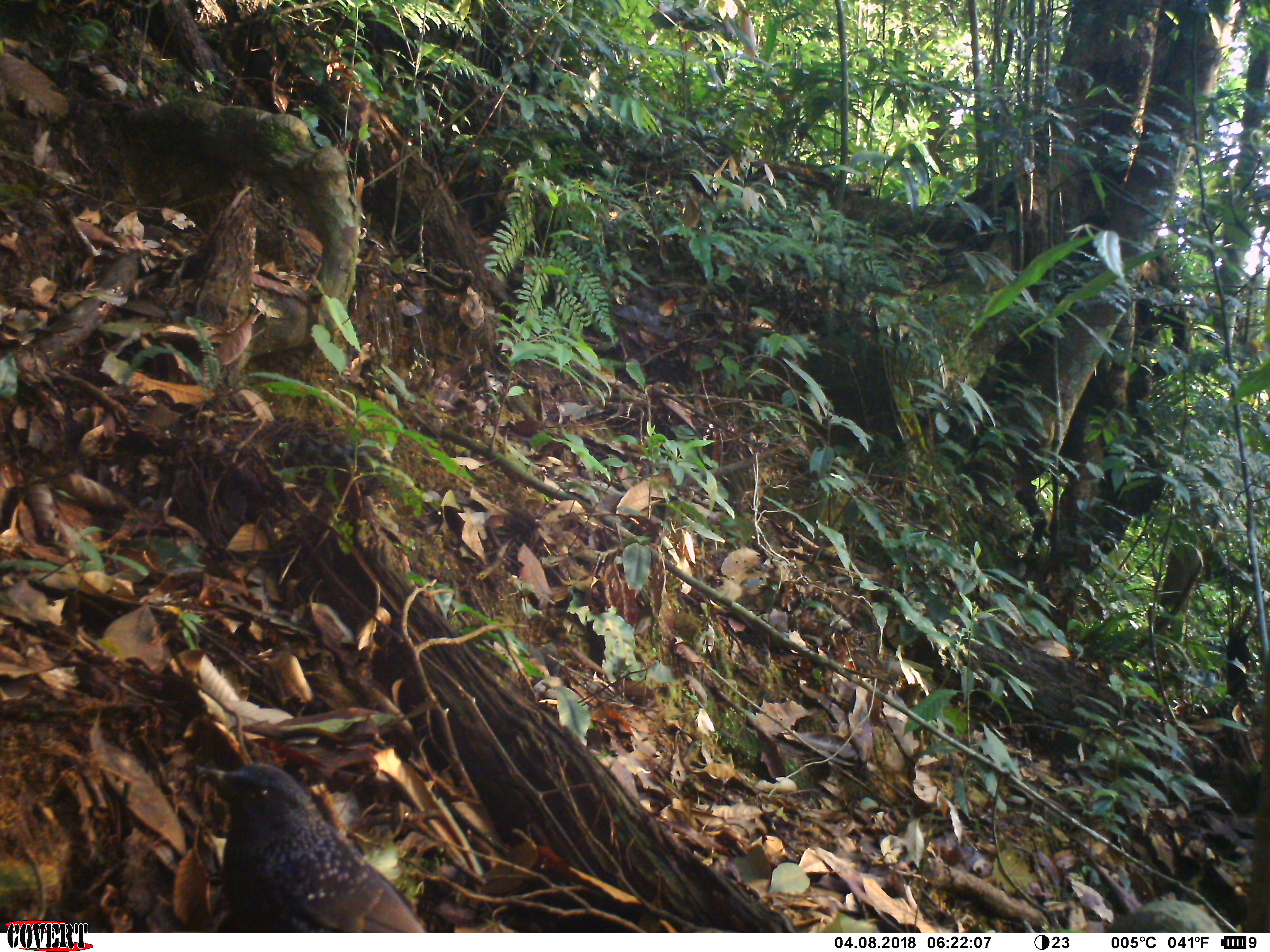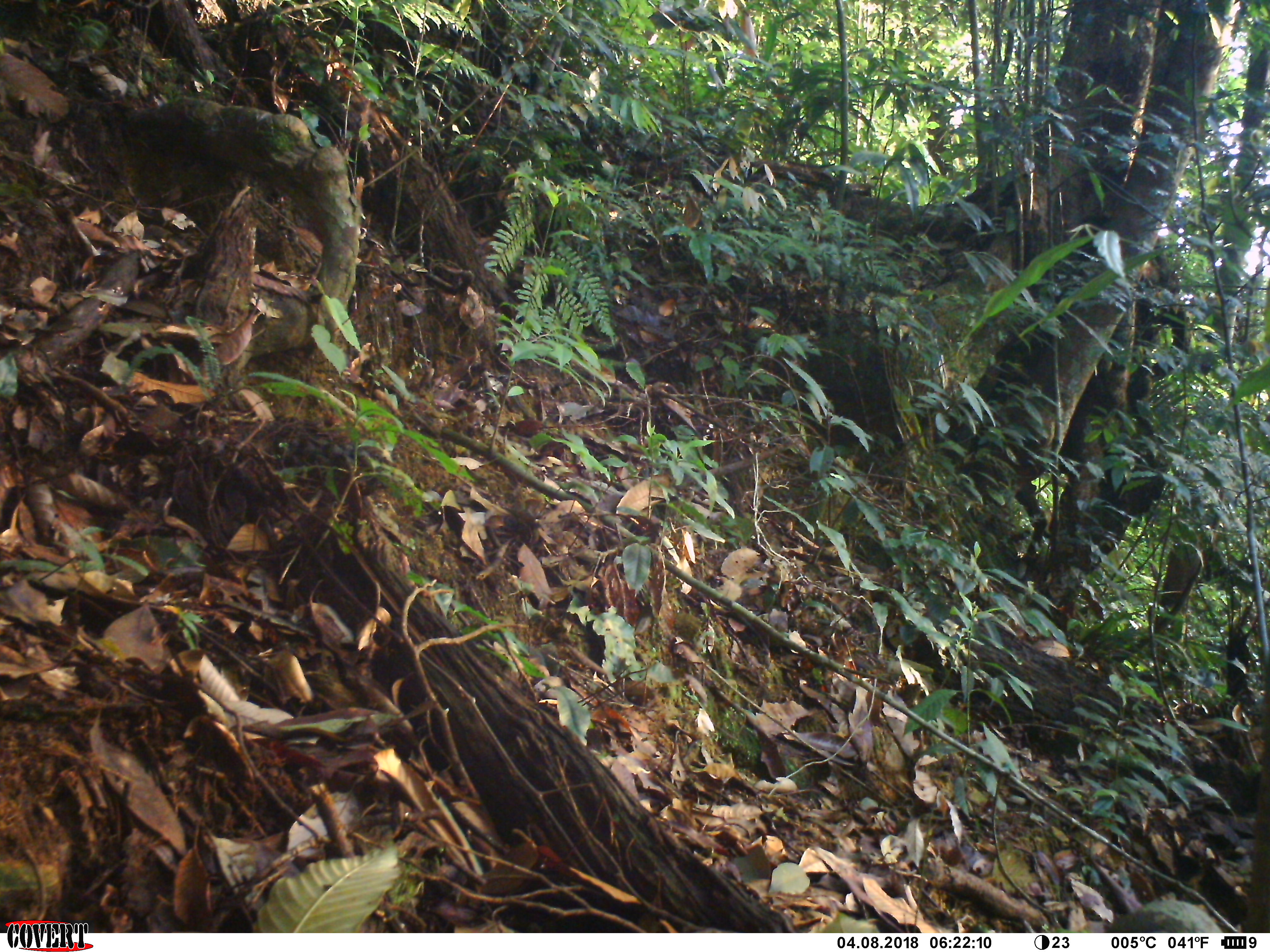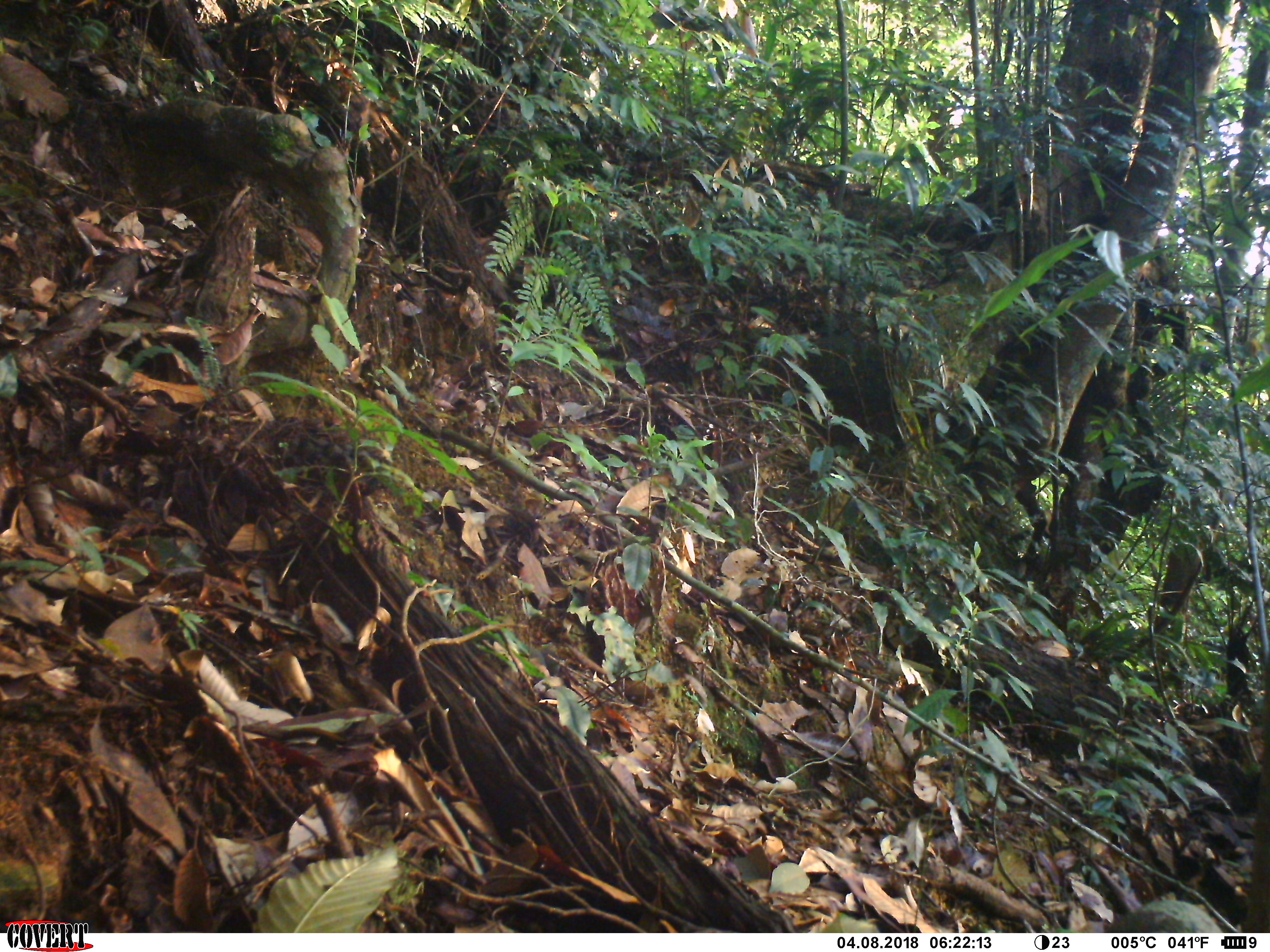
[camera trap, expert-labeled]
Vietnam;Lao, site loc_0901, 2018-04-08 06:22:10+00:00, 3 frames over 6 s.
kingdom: Animalia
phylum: Chordata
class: Aves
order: Passeriformes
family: Muscicapidae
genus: Myophonus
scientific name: Myophonus caeruleus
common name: blue whistling thrush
Blue whistling thrush (Myophonus caeruleus). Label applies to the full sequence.